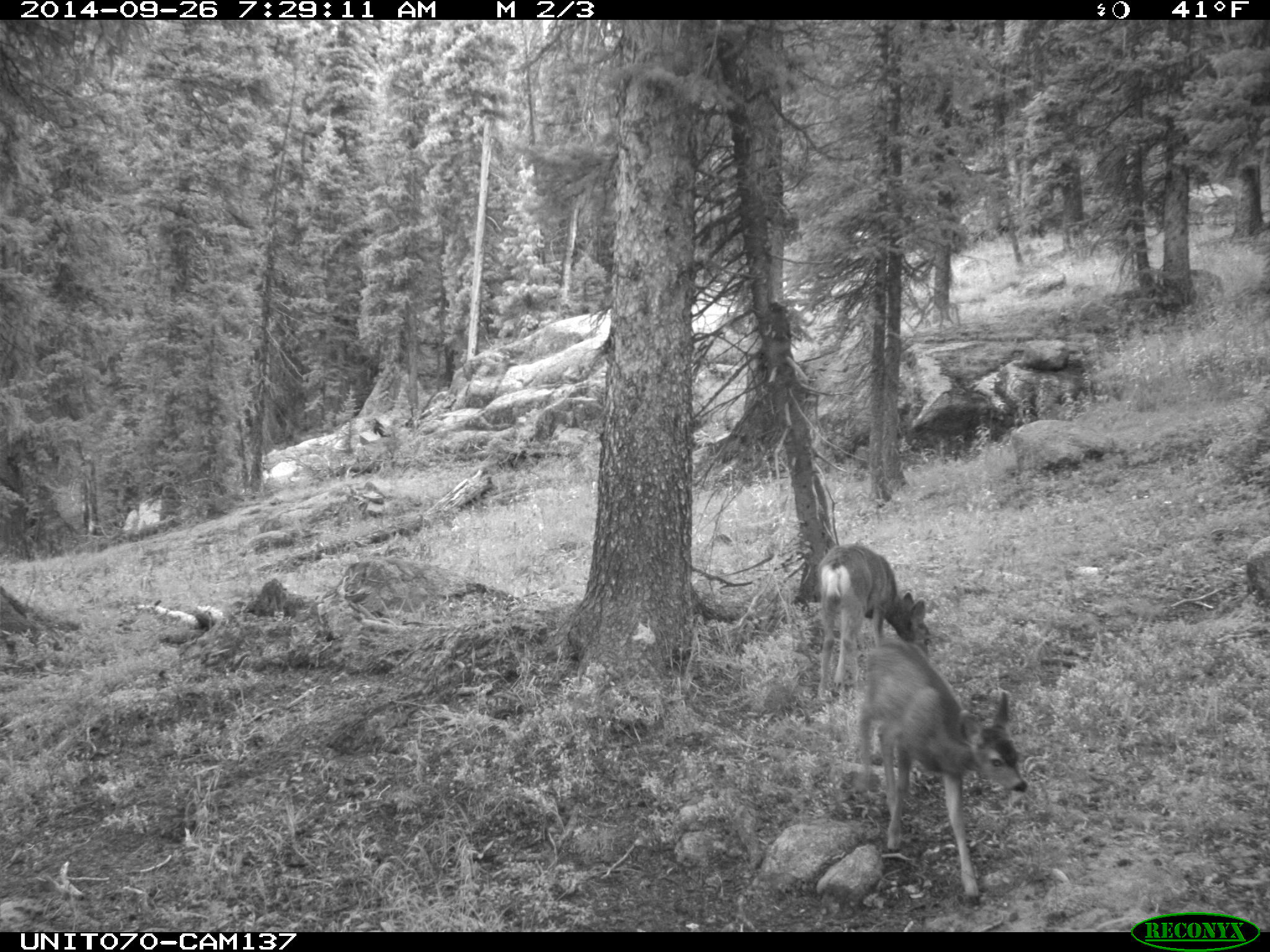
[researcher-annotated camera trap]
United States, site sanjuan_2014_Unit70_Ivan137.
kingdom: Animalia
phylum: Chordata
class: Mammalia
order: Artiodactyla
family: Cervidae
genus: Odocoileus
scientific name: Odocoileus hemionus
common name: mule deer